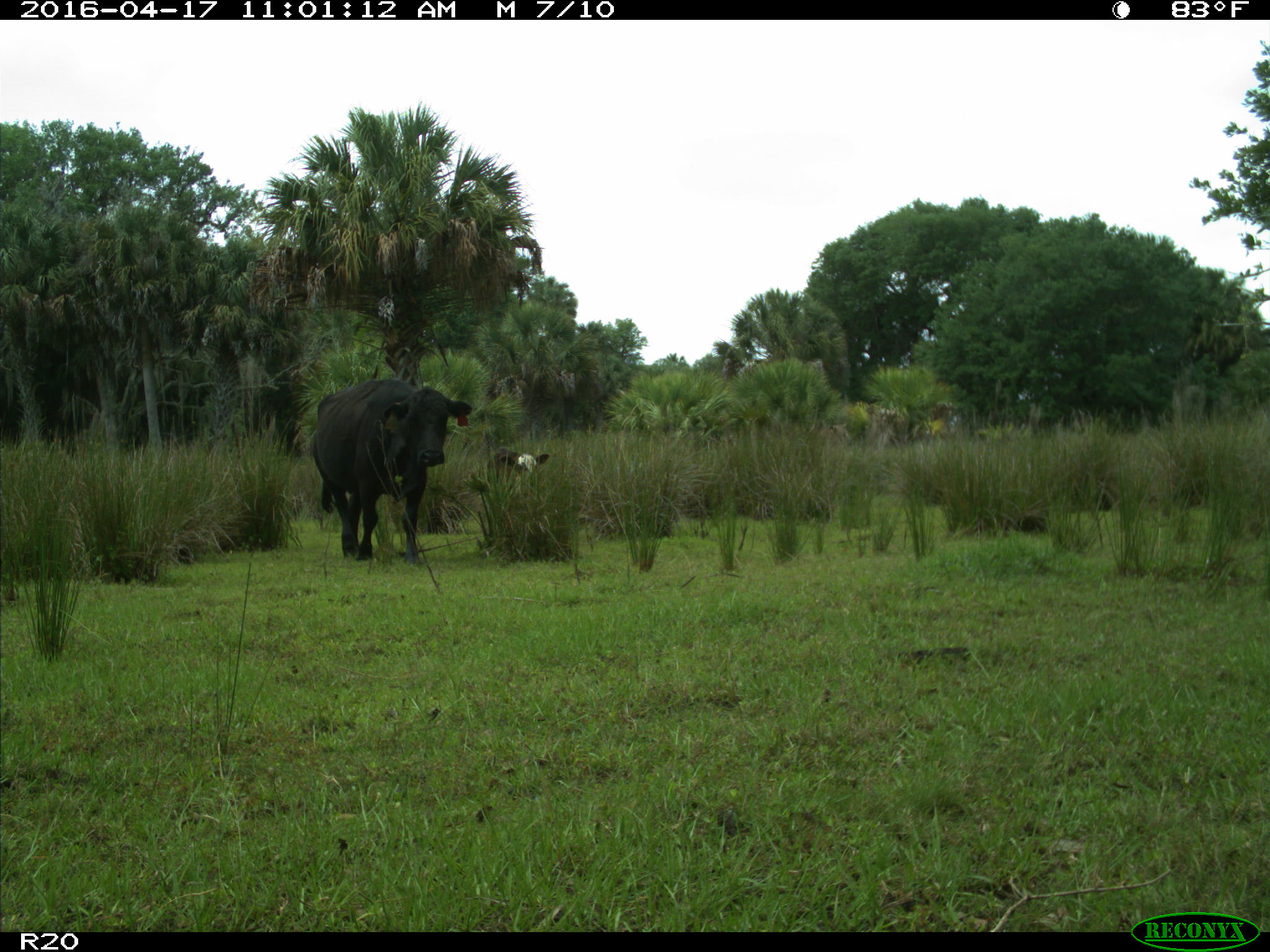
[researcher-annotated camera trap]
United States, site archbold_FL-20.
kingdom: Animalia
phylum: Chordata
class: Mammalia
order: Artiodactyla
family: Bovidae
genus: Bos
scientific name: Bos taurus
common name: domestic cow